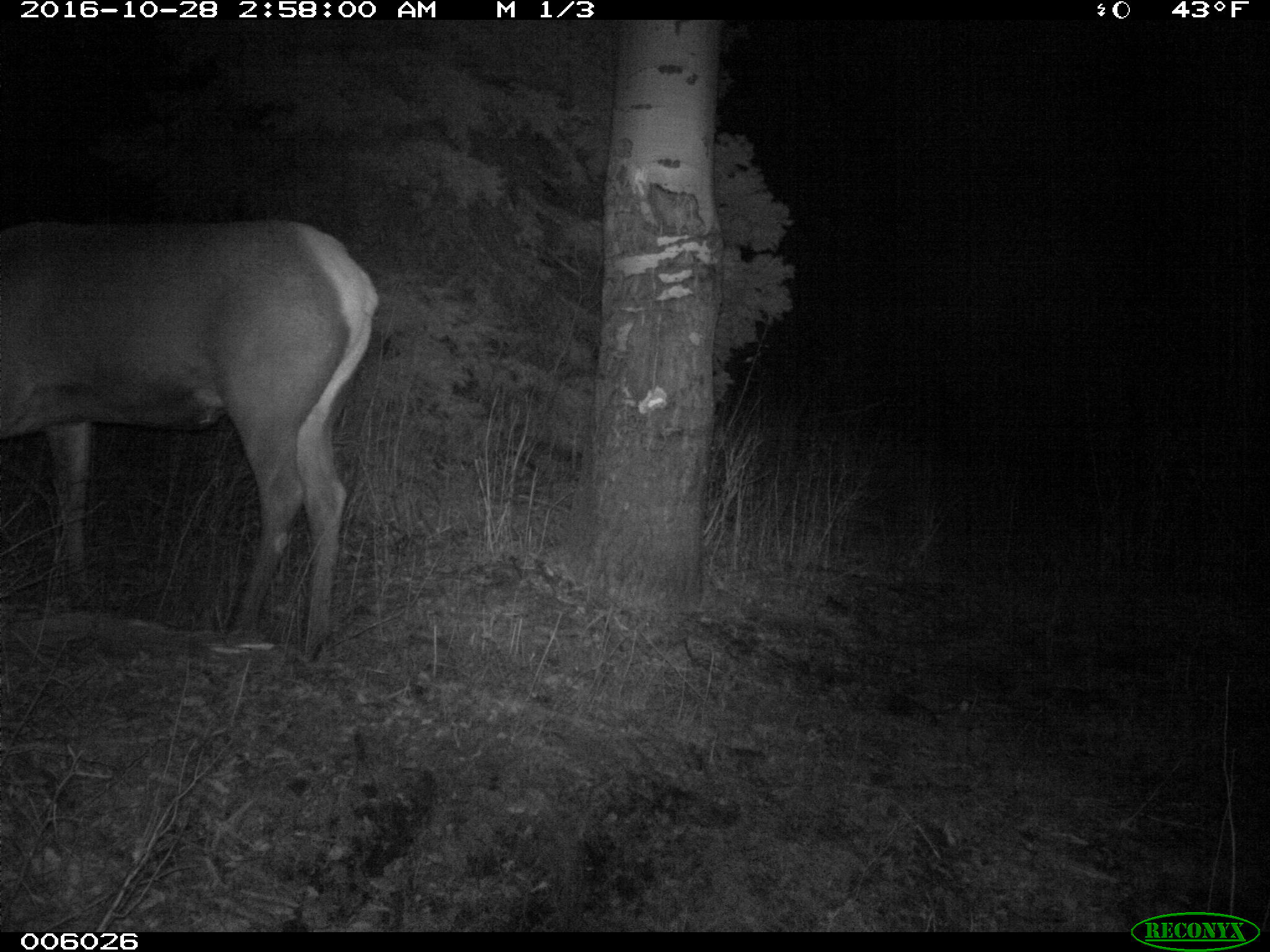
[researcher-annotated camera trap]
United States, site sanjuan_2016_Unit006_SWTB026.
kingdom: Animalia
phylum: Chordata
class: Mammalia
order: Artiodactyla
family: Cervidae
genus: Cervus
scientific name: Cervus elaphus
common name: red deer